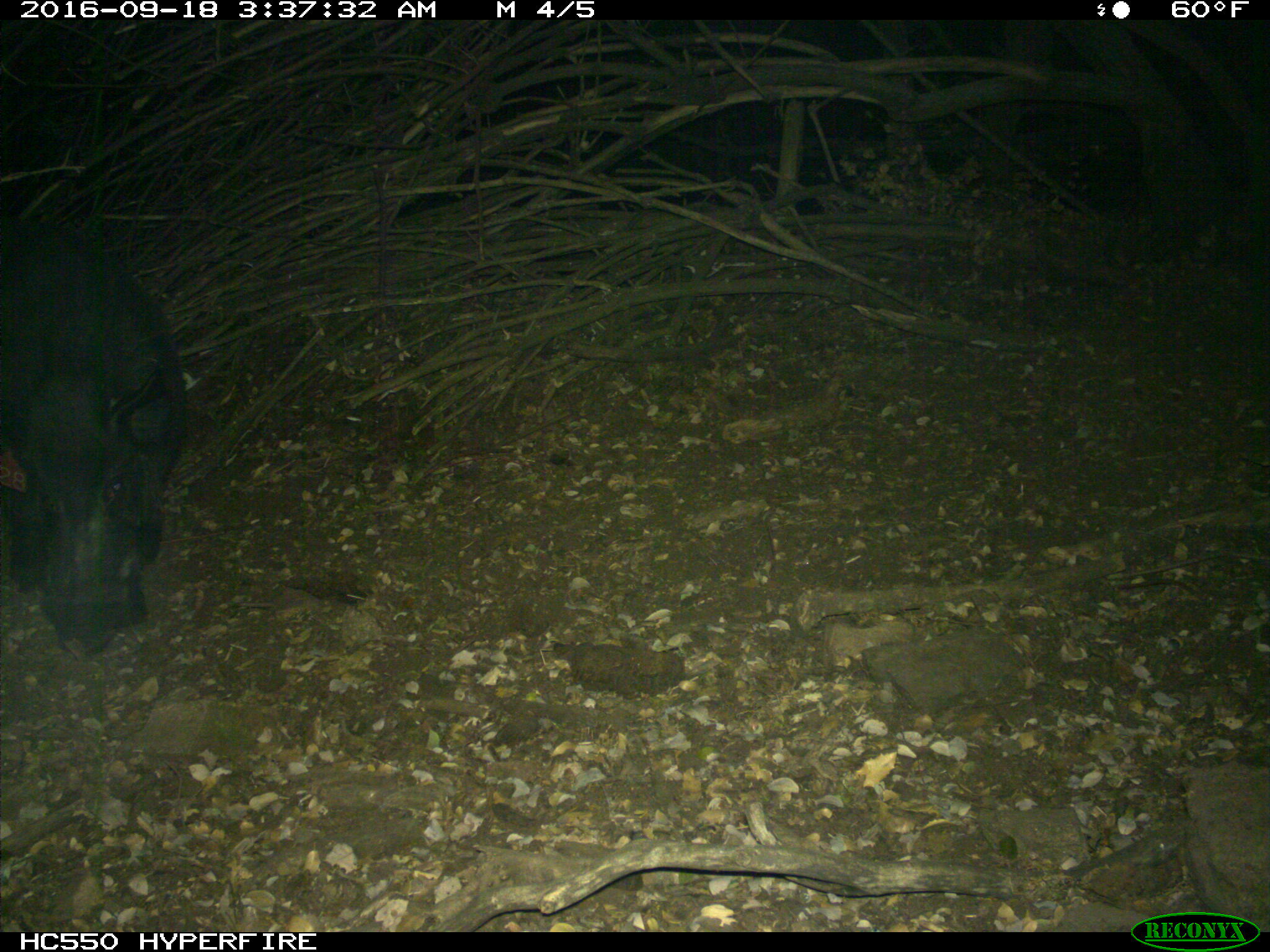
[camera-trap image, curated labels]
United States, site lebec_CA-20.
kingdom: Animalia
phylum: Chordata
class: Mammalia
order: Artiodactyla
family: Suidae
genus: Sus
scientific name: Sus scrofa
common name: wild boar